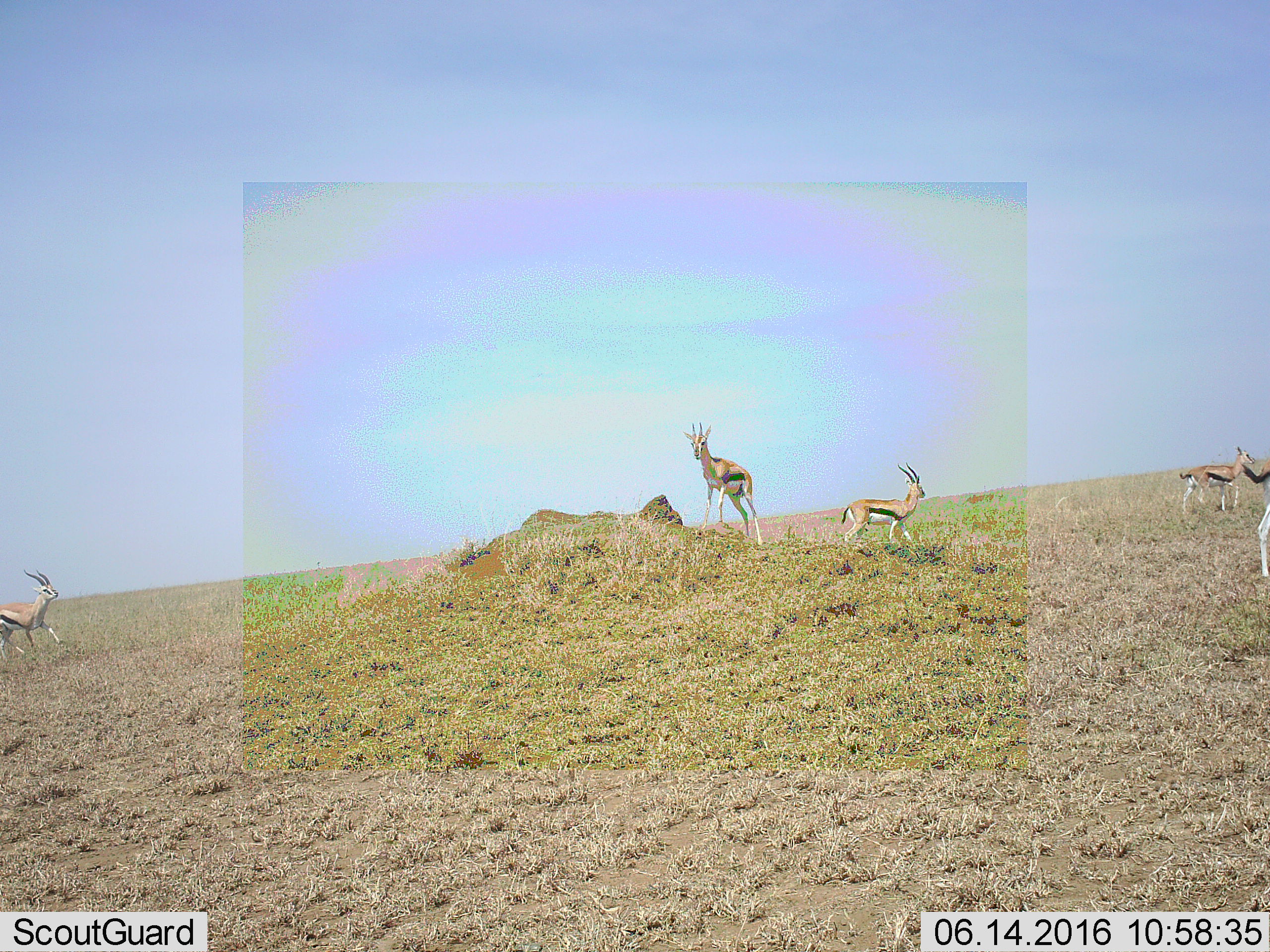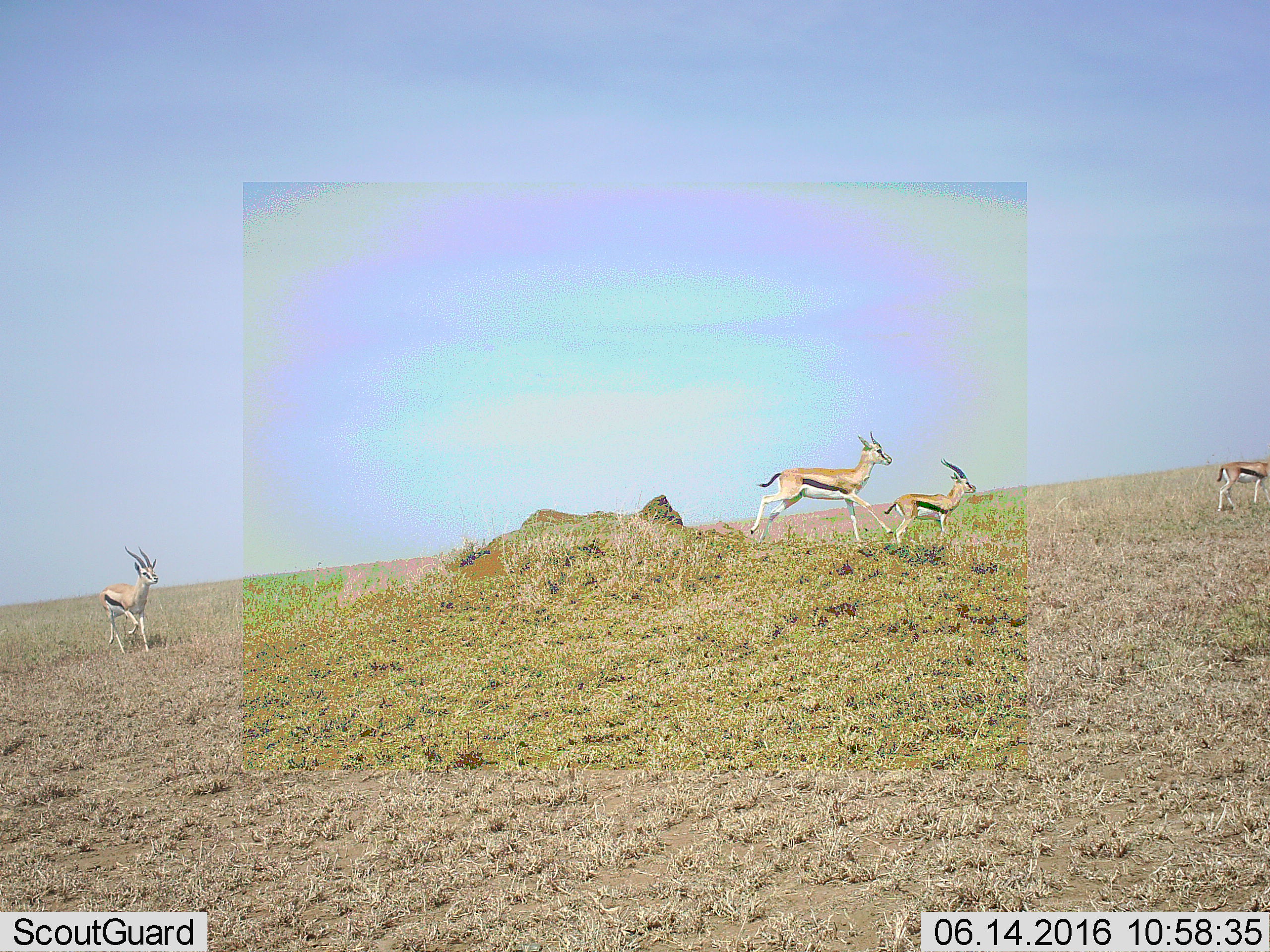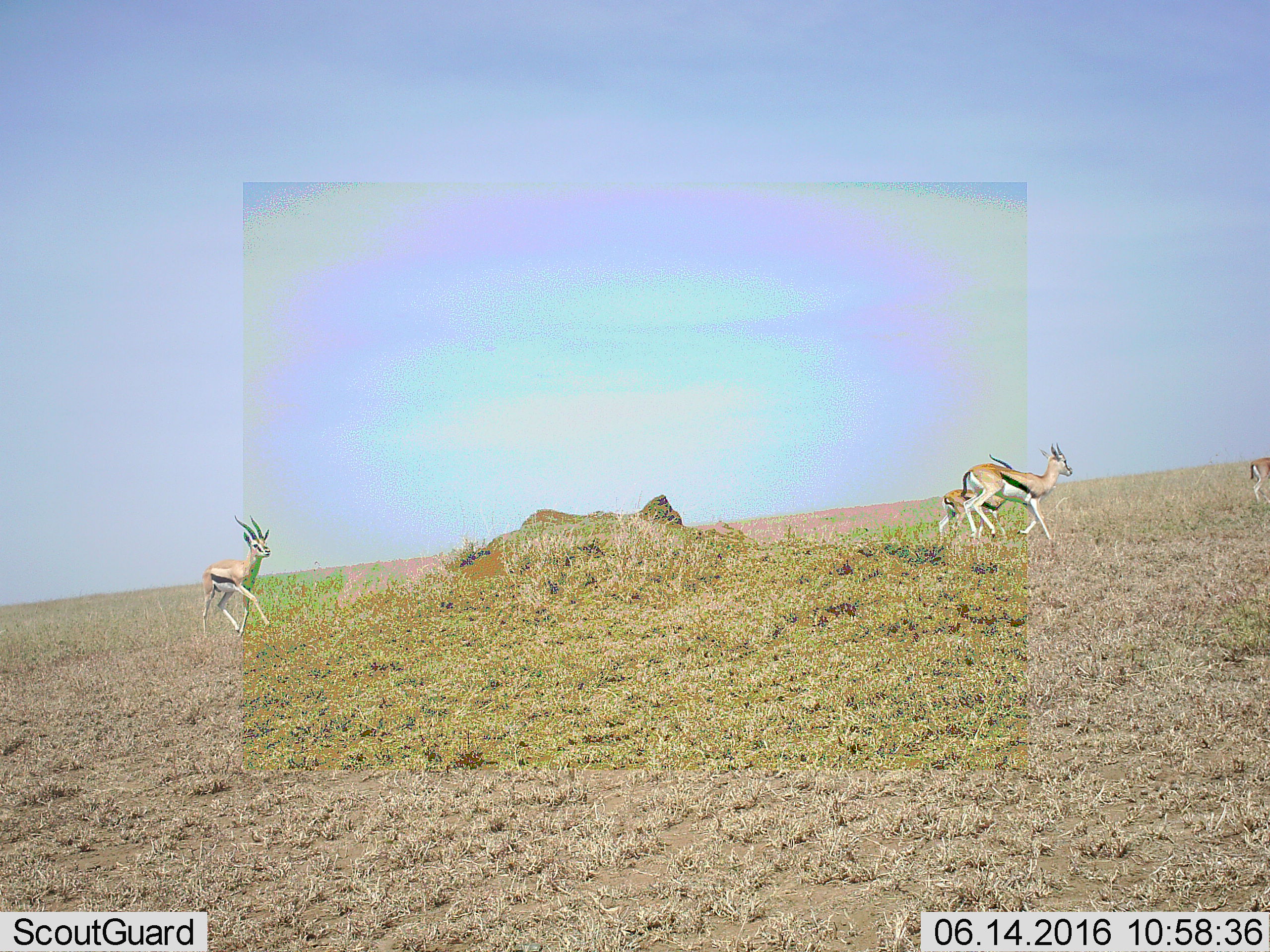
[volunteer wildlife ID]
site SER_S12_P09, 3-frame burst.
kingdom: Animalia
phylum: Chordata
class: Mammalia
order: Artiodactyla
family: Bovidae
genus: Eudorcas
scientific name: Eudorcas thomsonii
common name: thomson's gazelle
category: gazellethomsons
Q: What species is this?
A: Gazellethomsons (thomson's gazelle) (Eudorcas thomsonii).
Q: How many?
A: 5.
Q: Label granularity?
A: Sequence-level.